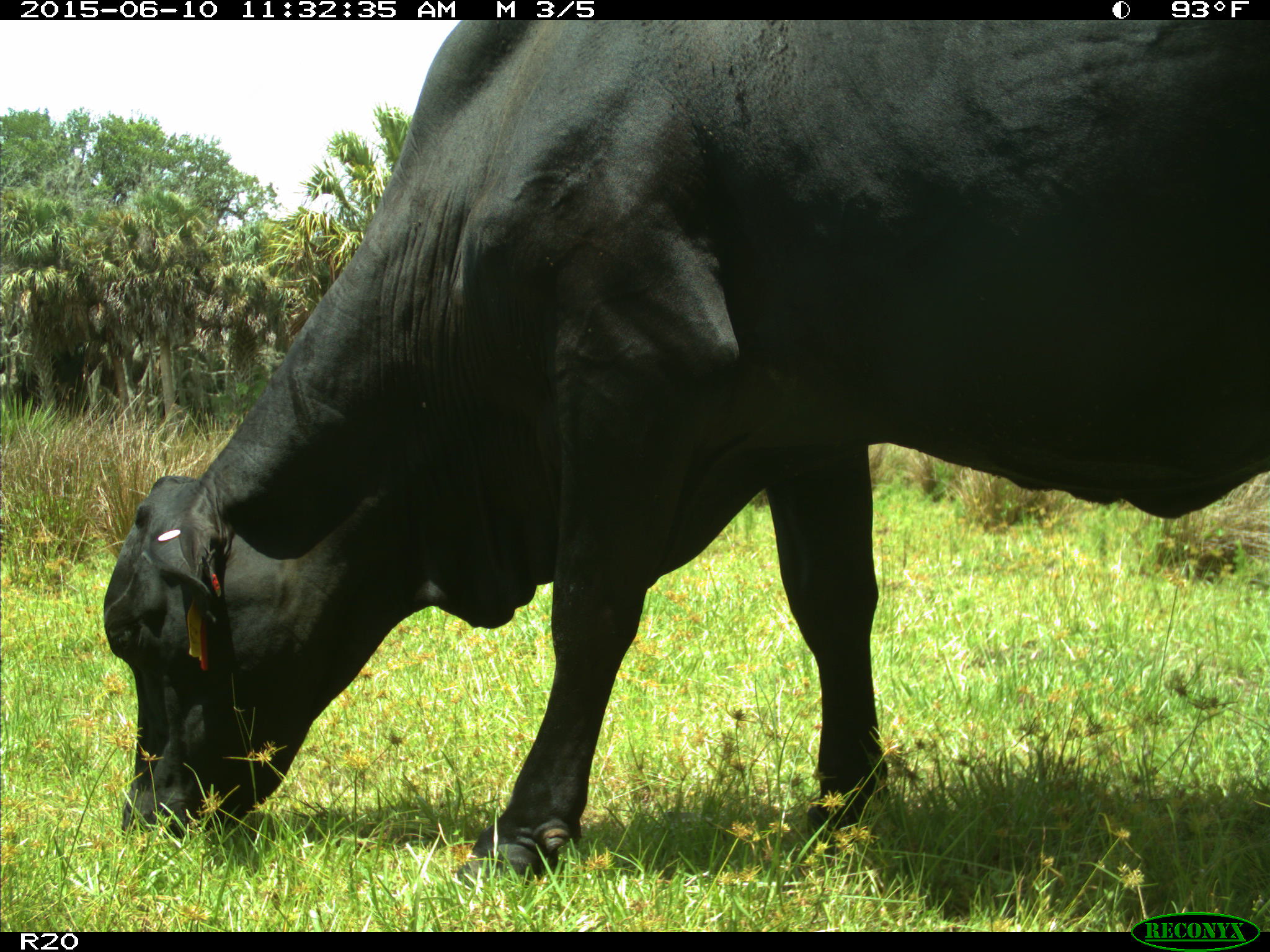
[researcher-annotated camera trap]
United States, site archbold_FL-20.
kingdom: Animalia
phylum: Chordata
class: Mammalia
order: Artiodactyla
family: Bovidae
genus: Bos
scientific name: Bos taurus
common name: domestic cow